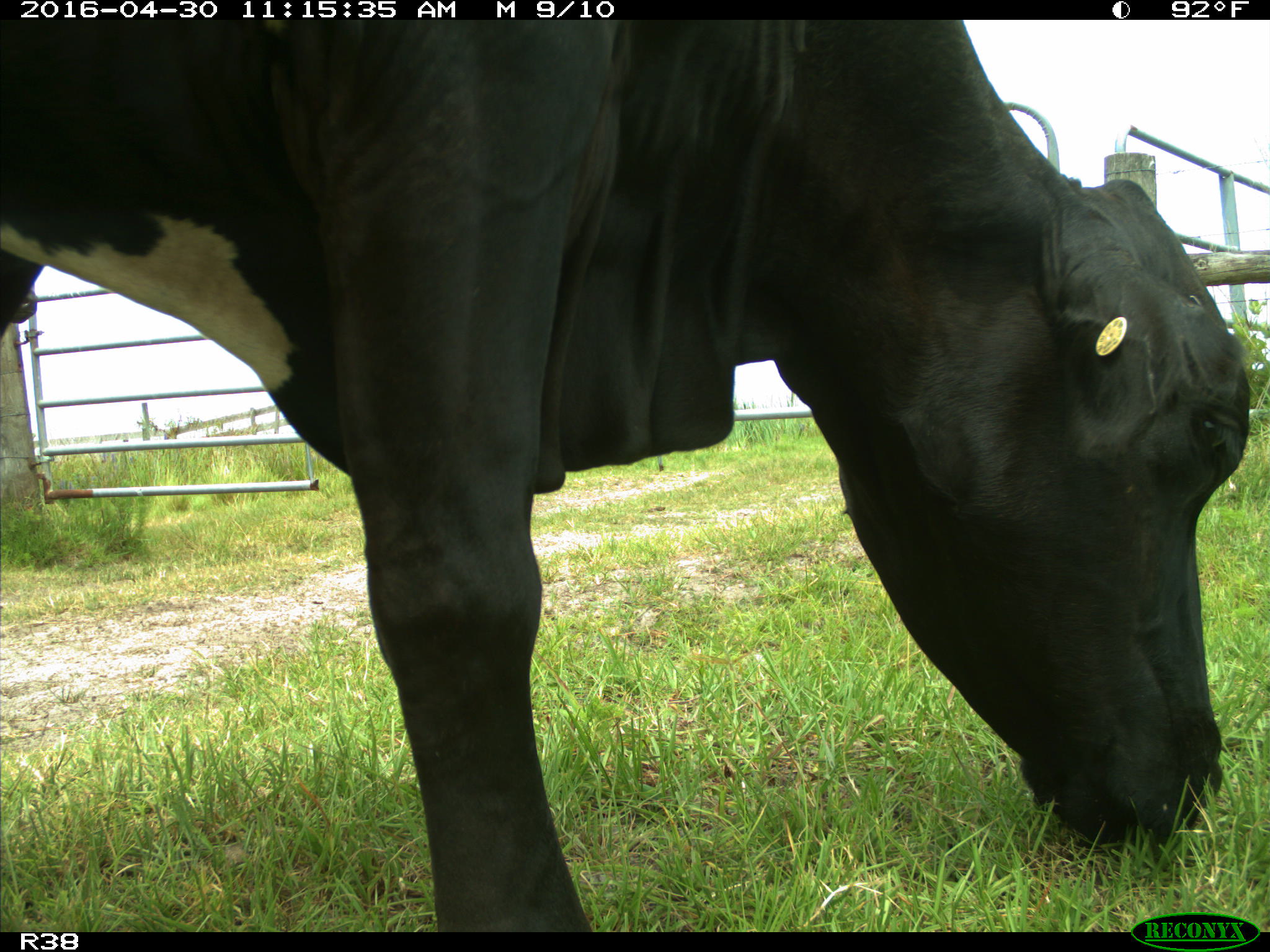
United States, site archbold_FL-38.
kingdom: Animalia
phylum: Chordata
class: Mammalia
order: Artiodactyla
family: Bovidae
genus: Bos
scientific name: Bos taurus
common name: domestic cow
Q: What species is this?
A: Bos taurus (domestic cow).